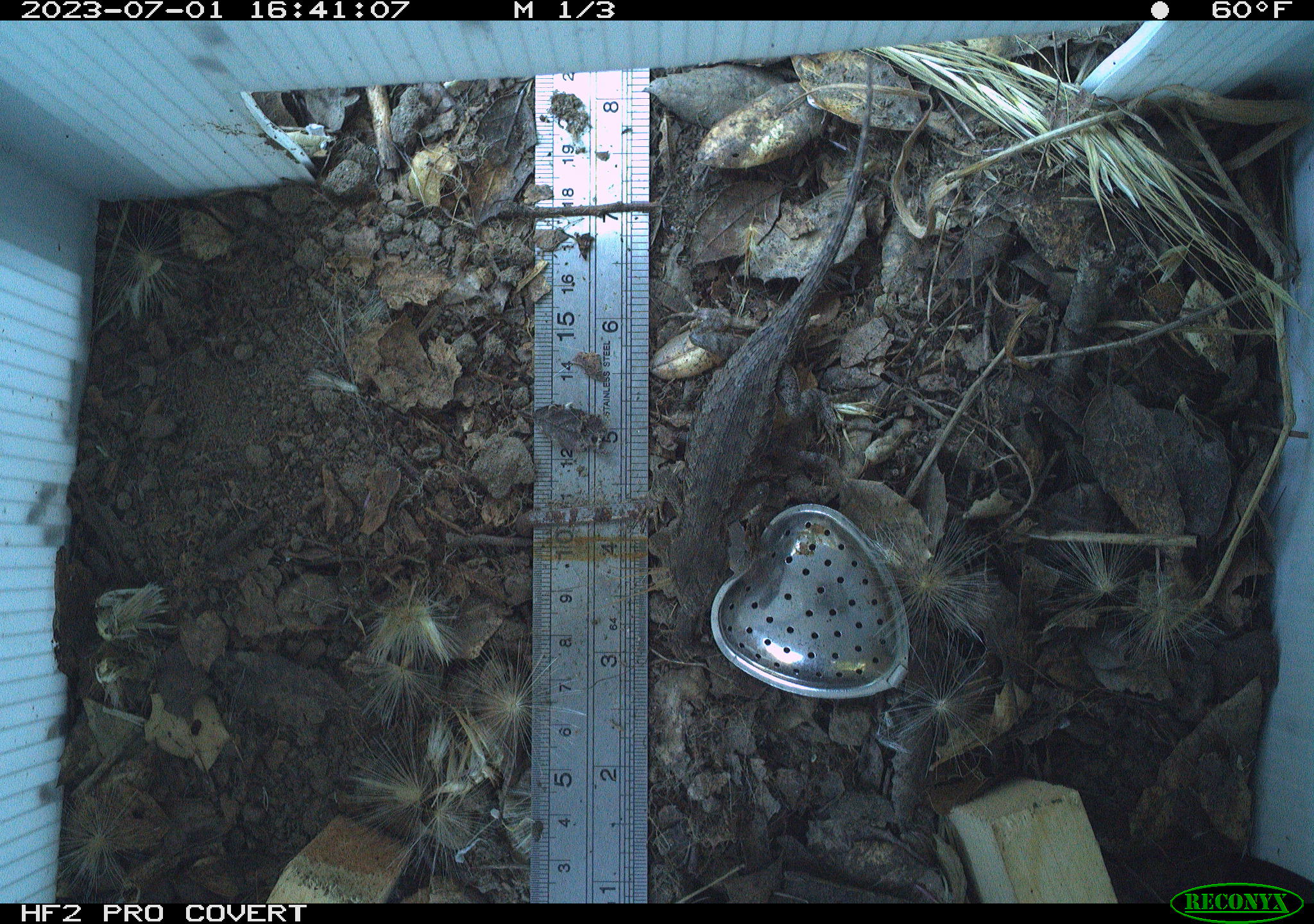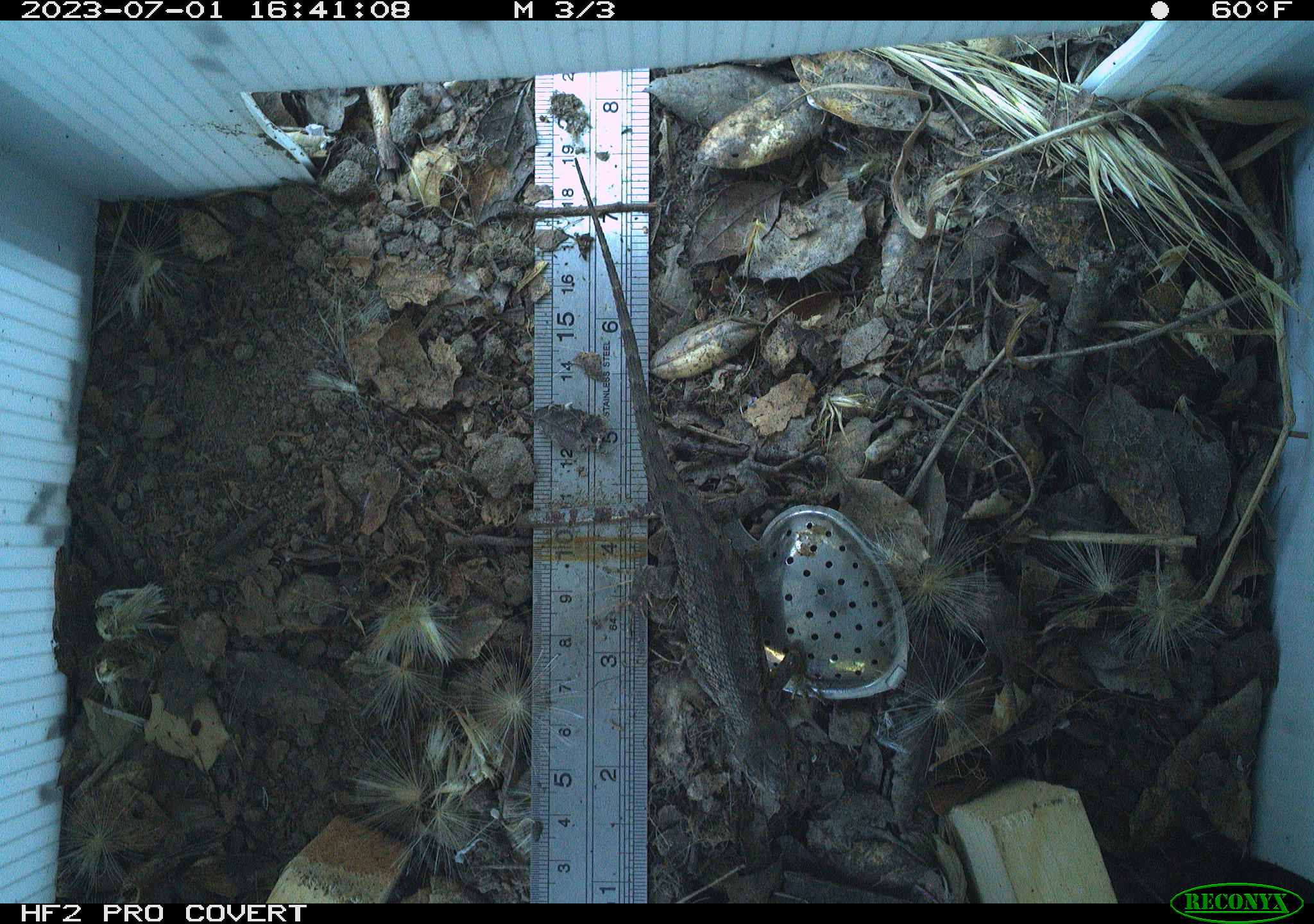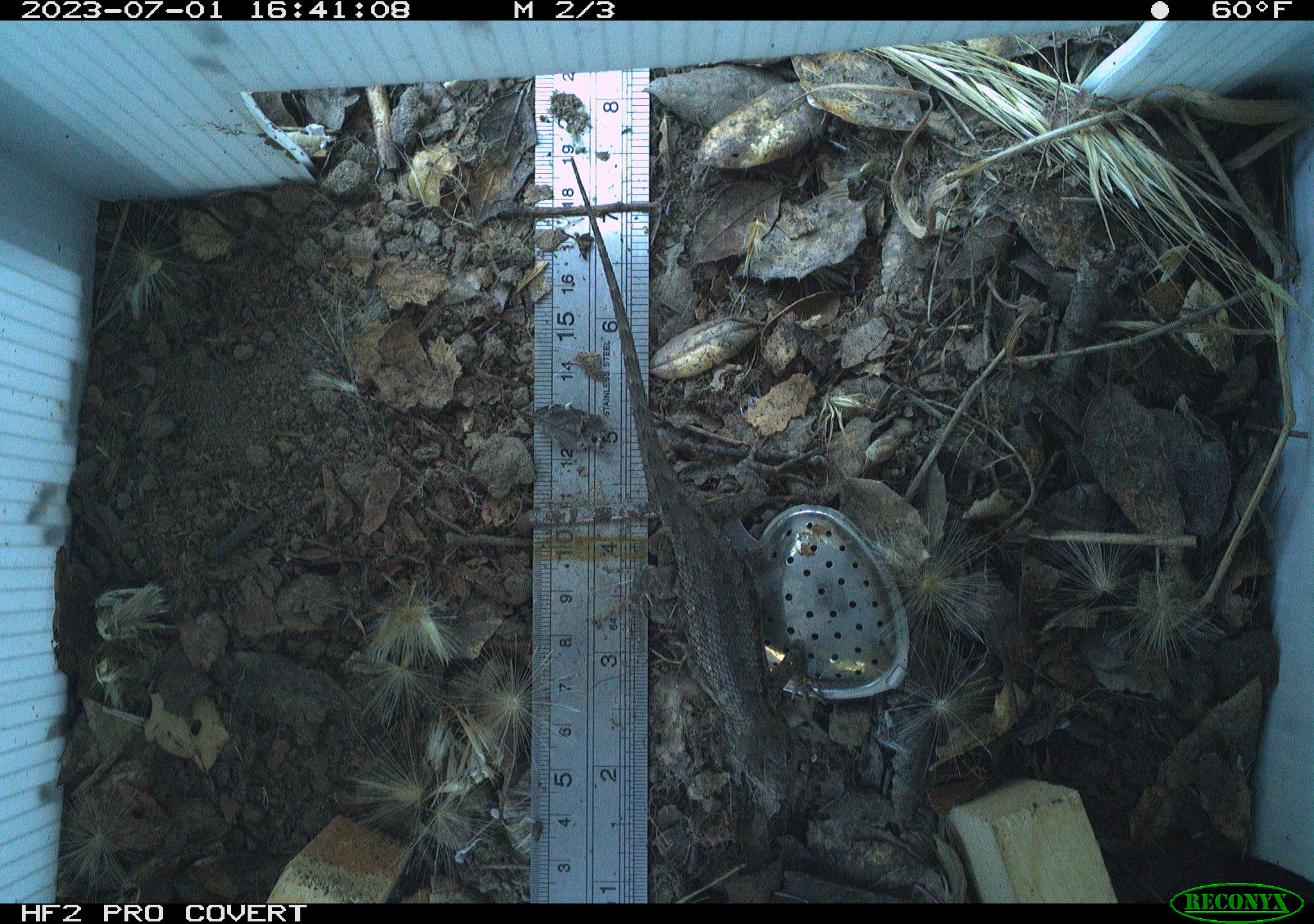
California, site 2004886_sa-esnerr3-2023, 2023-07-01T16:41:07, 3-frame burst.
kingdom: Animalia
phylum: Chordata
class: Reptilia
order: Squamata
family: Phrynosomatidae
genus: Sceloporus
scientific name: Sceloporus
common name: spiny lizards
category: sceloporus species